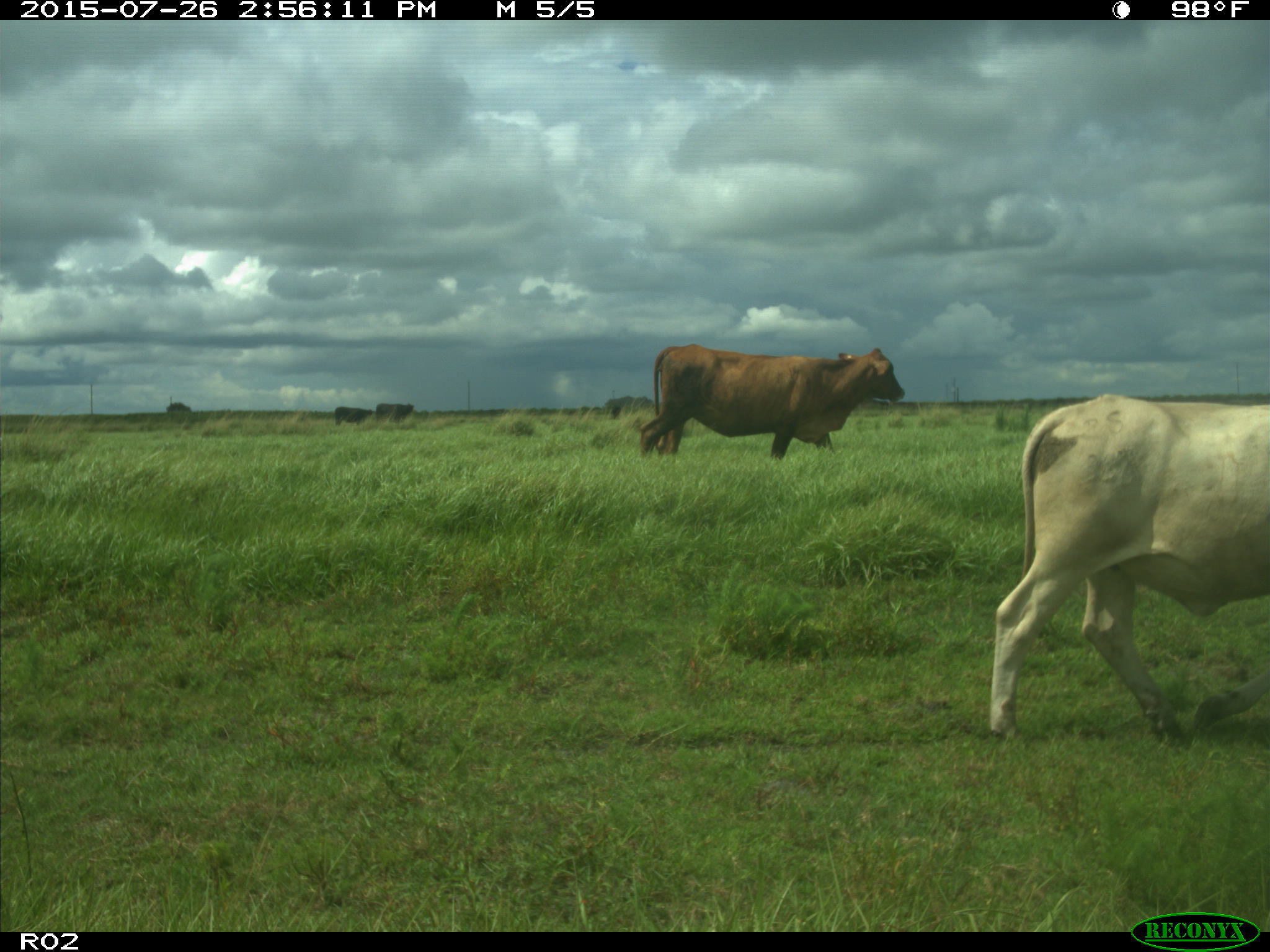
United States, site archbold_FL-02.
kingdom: Animalia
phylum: Chordata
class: Mammalia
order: Artiodactyla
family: Bovidae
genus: Bos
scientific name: Bos taurus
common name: domestic cow